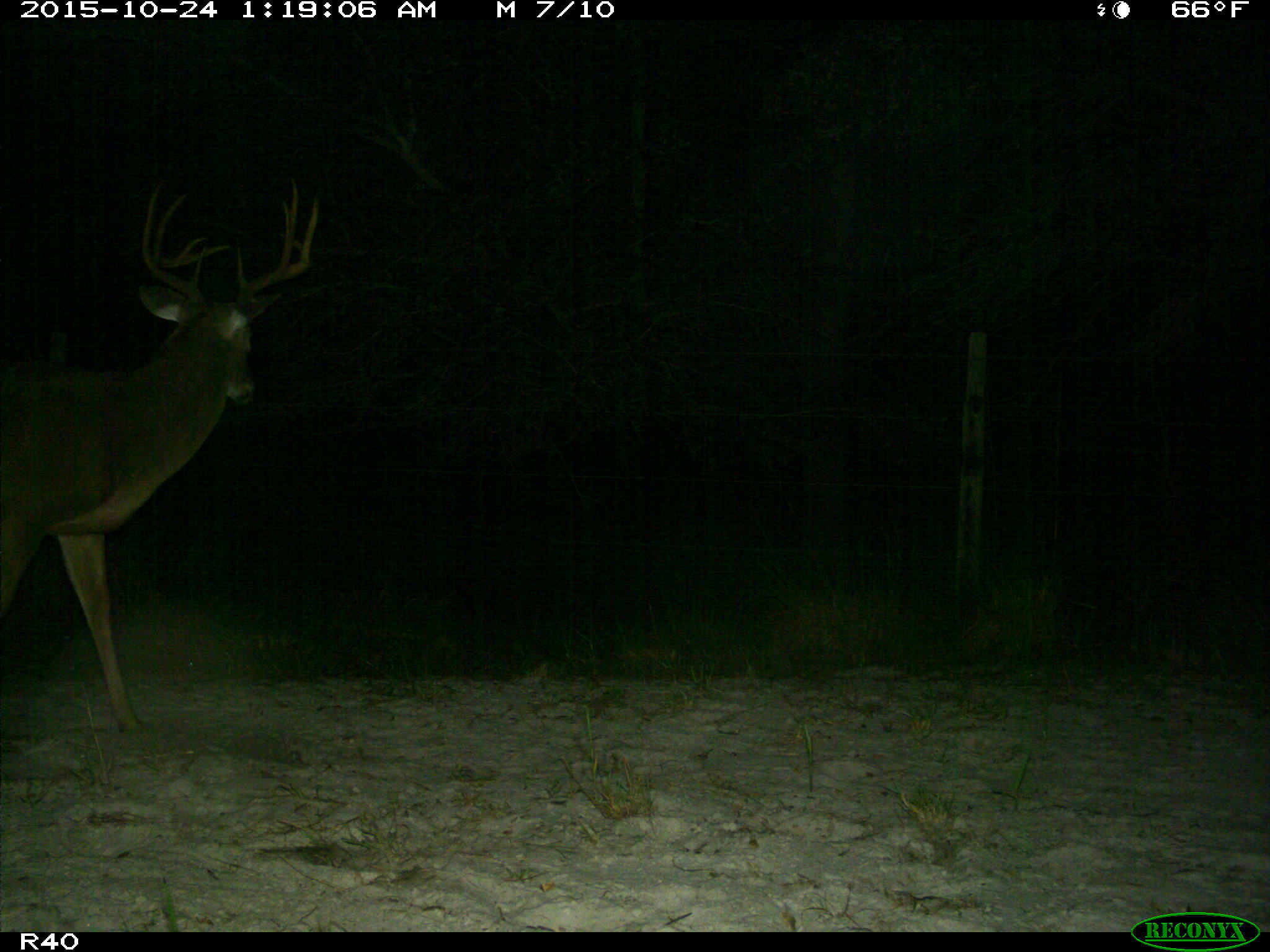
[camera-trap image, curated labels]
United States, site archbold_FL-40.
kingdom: Animalia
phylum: Chordata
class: Mammalia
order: Artiodactyla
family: Cervidae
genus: Odocoileus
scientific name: Odocoileus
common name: deer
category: unidentified deer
Unidentified deer (deer) (Odocoileus).